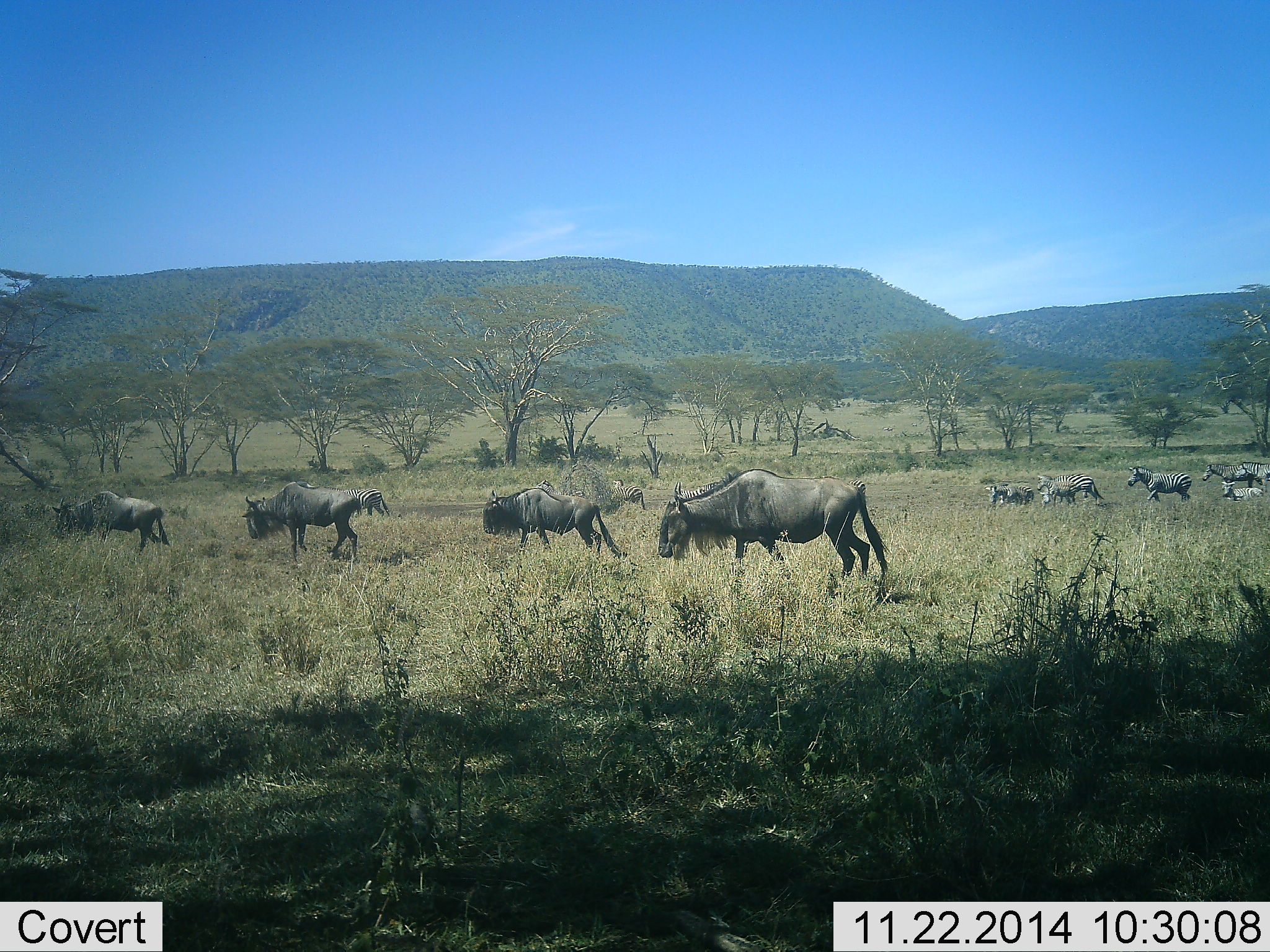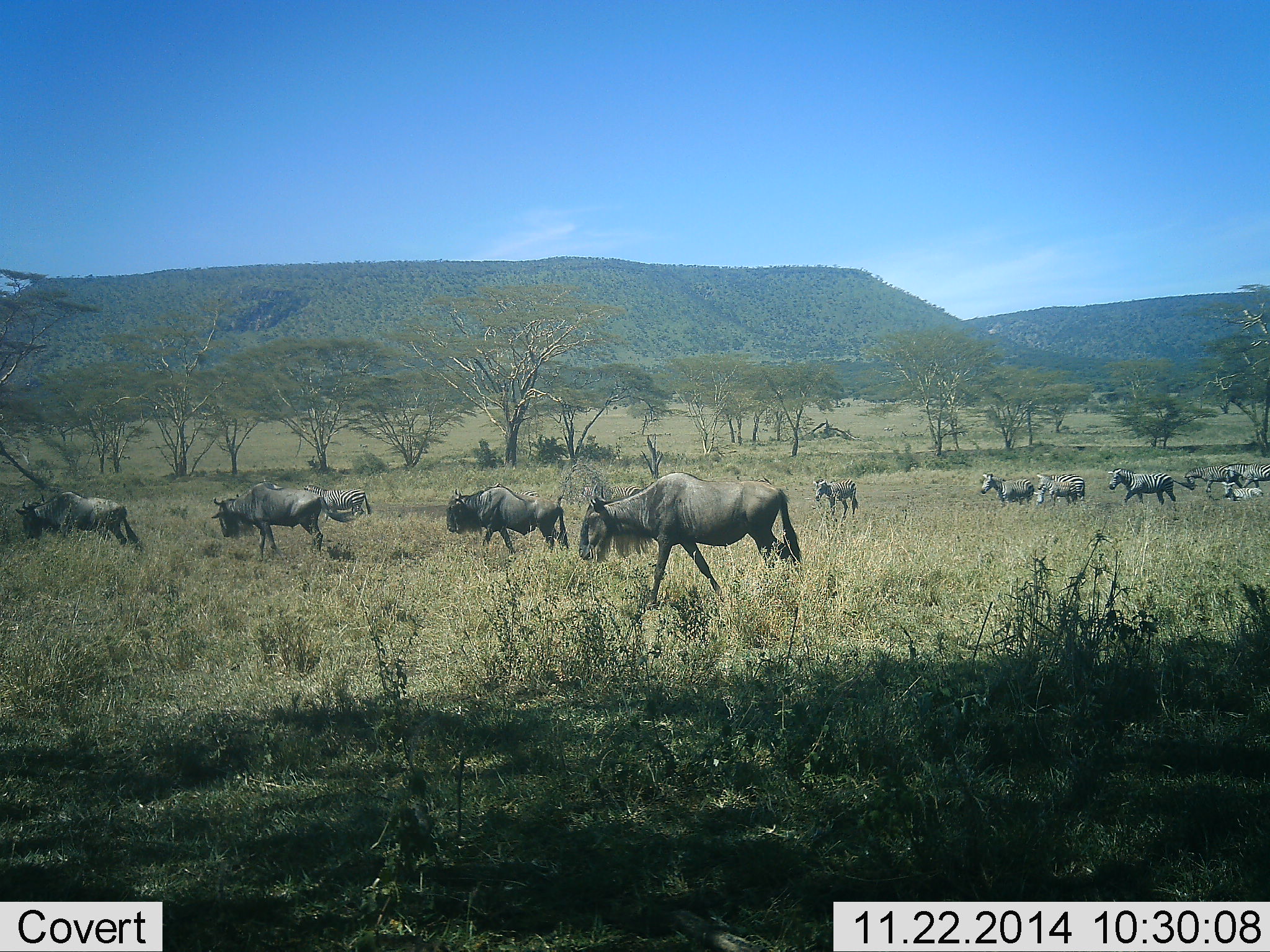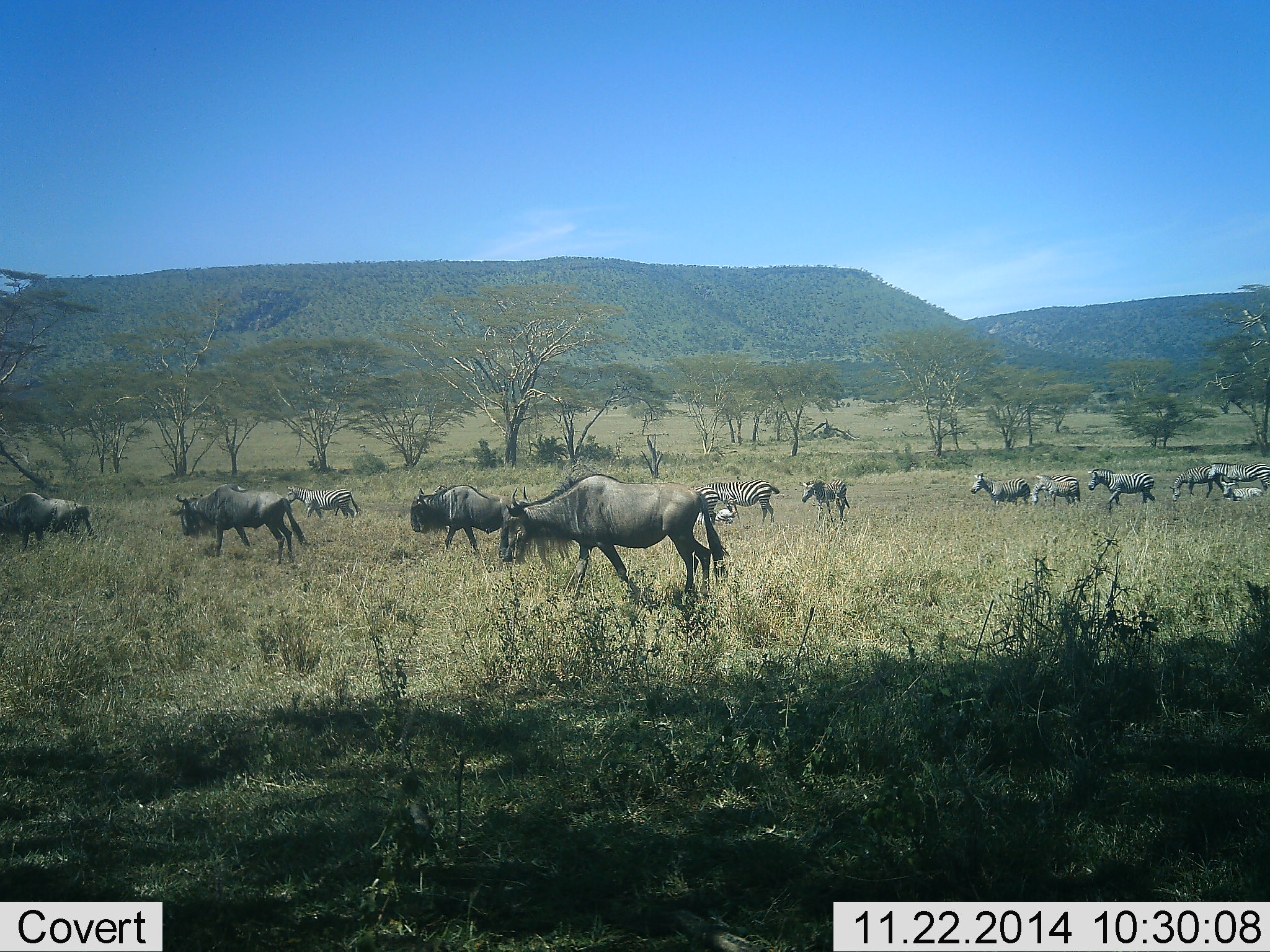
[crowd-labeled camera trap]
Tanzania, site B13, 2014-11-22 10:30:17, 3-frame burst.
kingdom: Animalia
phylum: Chordata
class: Mammalia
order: Artiodactyla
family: Bovidae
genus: Connochaetes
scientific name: Connochaetes taurinus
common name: blue wildebeest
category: wildebeest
Wildebeest (blue wildebeest) (Connochaetes taurinus), count 5. Behavior (volunteer vote fractions): standing 0%, resting 0%, moving 100%, interacting 0%. Young present (vote fraction): 0%. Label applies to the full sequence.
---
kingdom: Animalia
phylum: Chordata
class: Mammalia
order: Perissodactyla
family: Equidae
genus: Equus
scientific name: Equus quagga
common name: plains zebra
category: zebra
Zebra (plains zebra) (Equus quagga), count 8. Behavior (volunteer vote fractions): standing 30%, resting 10%, moving 100%, interacting 0%. Young present (vote fraction): 10%. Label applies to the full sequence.